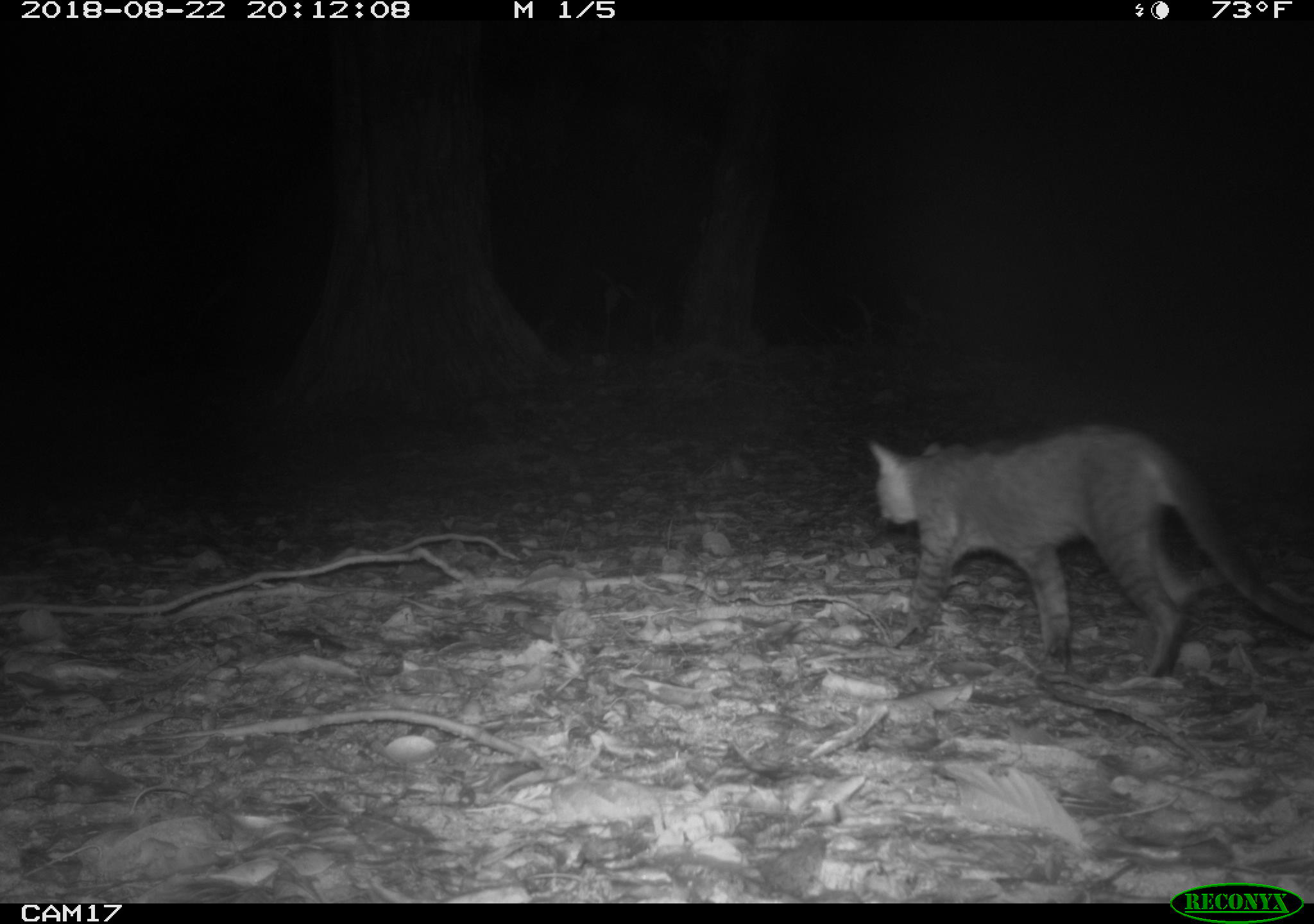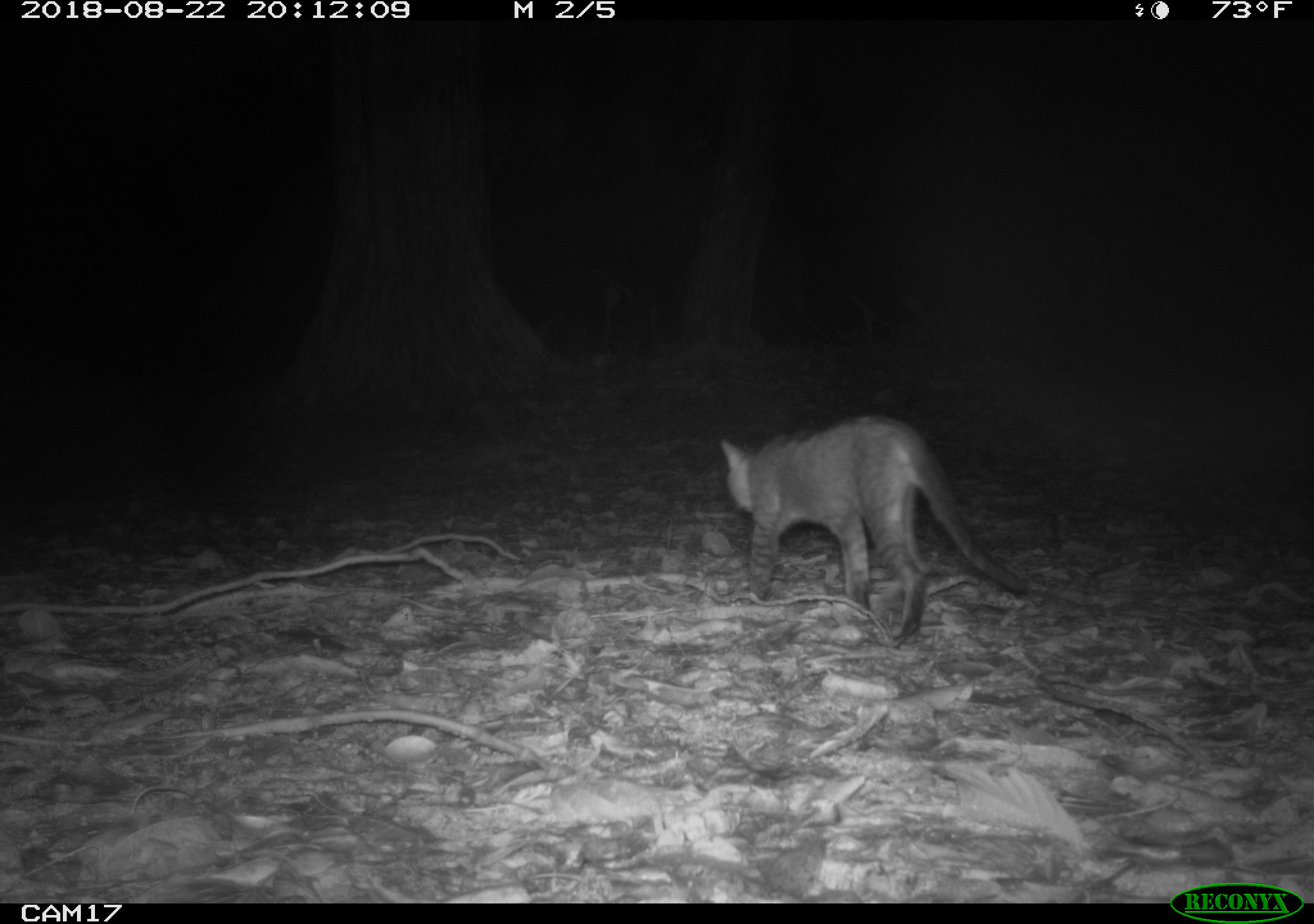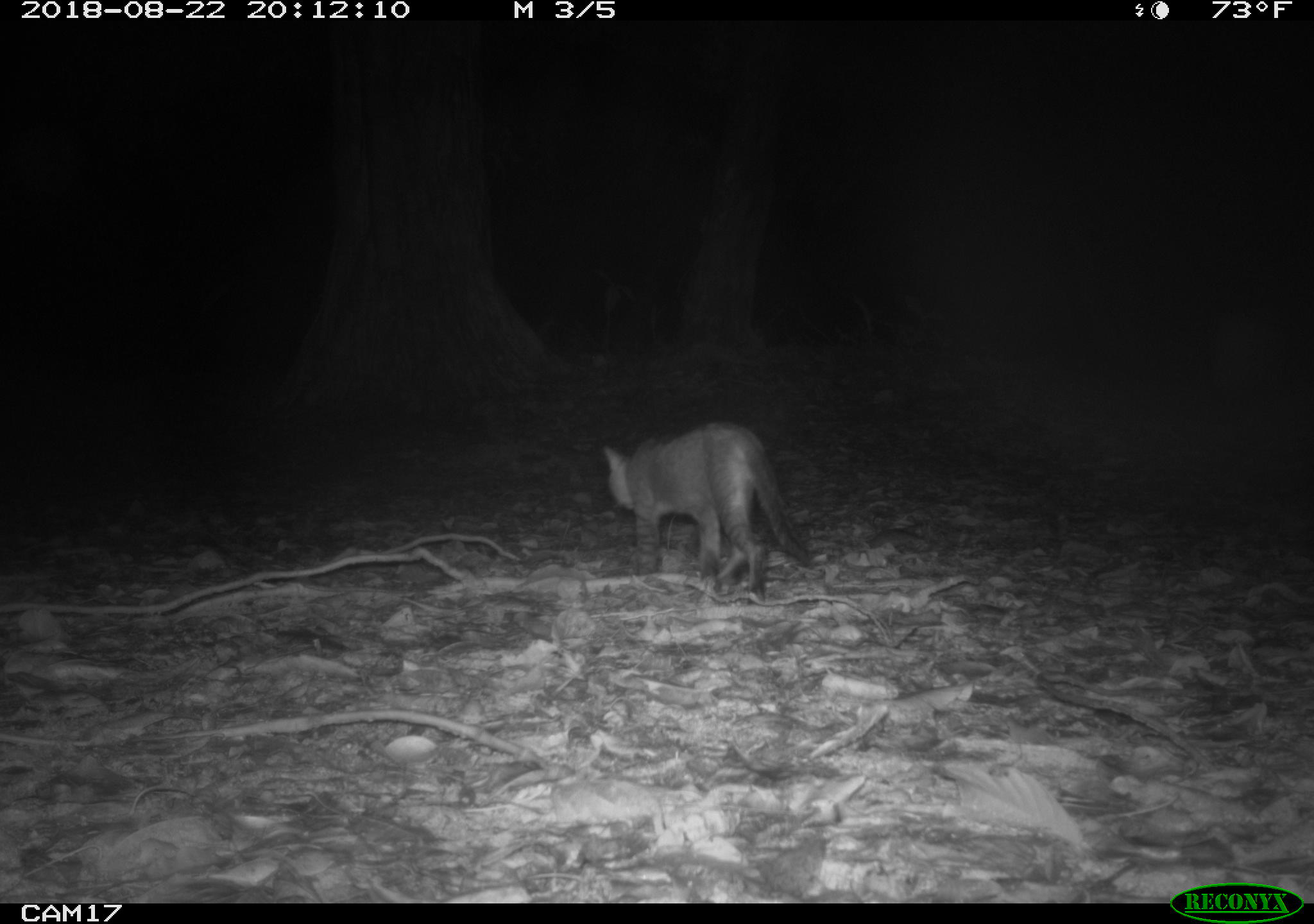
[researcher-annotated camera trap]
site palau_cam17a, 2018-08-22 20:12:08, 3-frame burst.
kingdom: Animalia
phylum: Chordata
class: Mammalia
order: Carnivora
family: Felidae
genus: Felis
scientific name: Felis catus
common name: cat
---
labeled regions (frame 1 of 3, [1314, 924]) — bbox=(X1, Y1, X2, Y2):
cat: bbox=(854, 421, 1310, 681)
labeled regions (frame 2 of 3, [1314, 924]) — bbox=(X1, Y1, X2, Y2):
cat: bbox=(714, 409, 1046, 649)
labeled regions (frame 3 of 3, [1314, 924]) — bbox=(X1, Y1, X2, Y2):
cat: bbox=(597, 422, 830, 602)